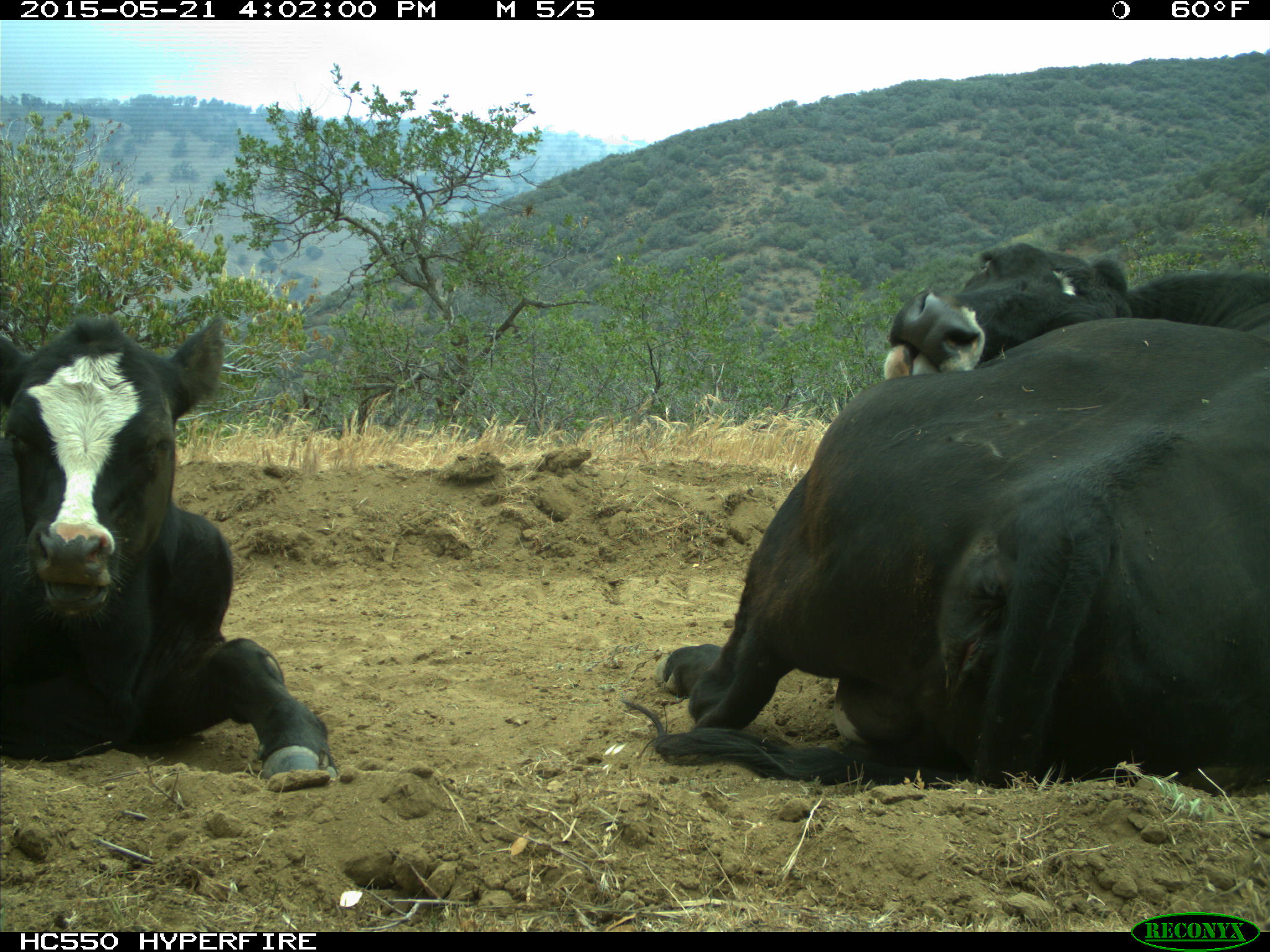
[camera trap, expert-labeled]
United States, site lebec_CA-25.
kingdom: Animalia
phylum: Chordata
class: Mammalia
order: Artiodactyla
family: Bovidae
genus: Bos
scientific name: Bos taurus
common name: domestic cow